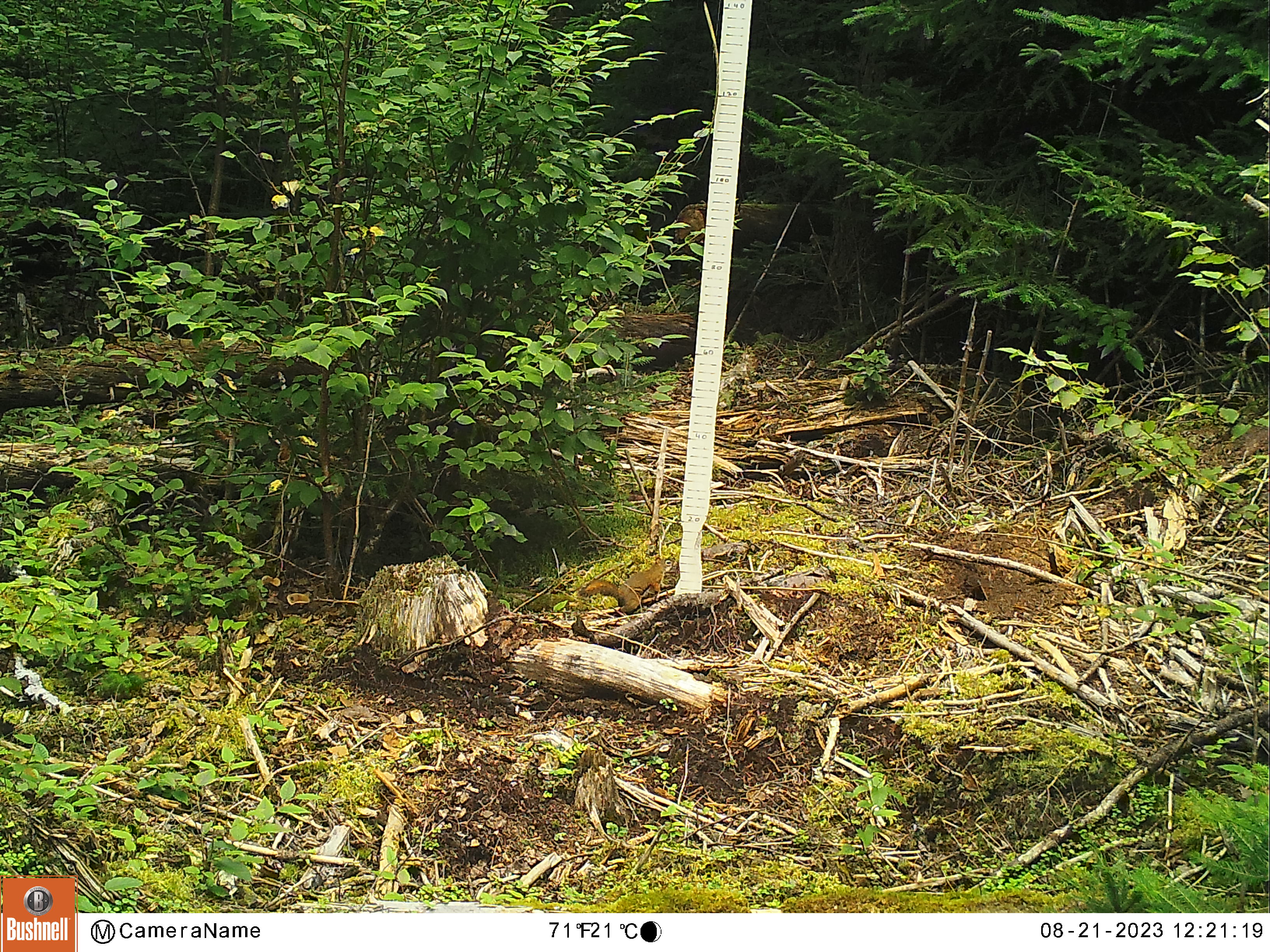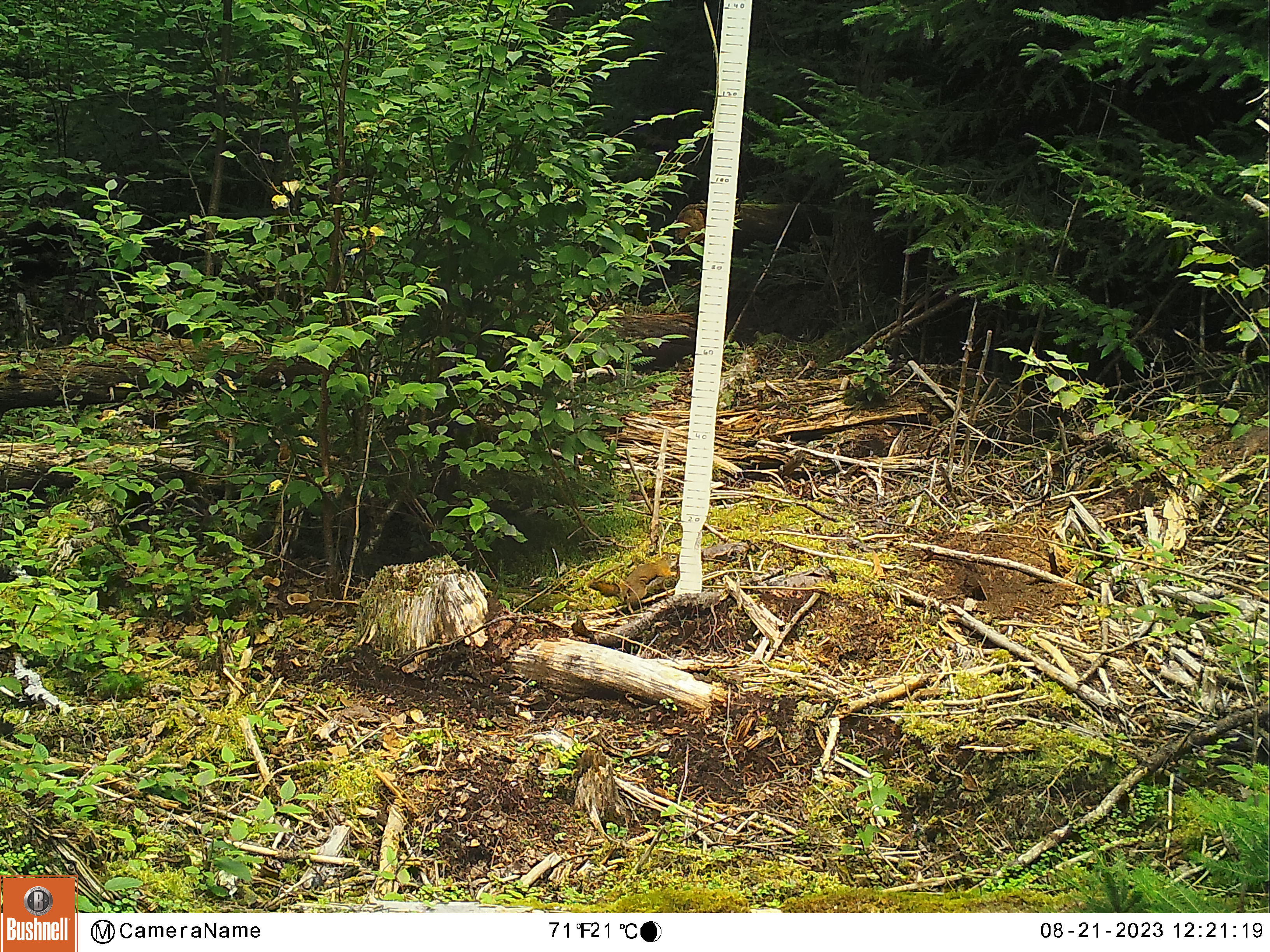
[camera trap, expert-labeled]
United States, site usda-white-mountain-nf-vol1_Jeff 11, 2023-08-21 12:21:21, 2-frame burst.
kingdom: Animalia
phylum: Chordata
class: Mammalia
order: Rodentia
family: Sciuridae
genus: Tamiasciurus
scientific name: Tamiasciurus hudsonicus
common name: red squirrel